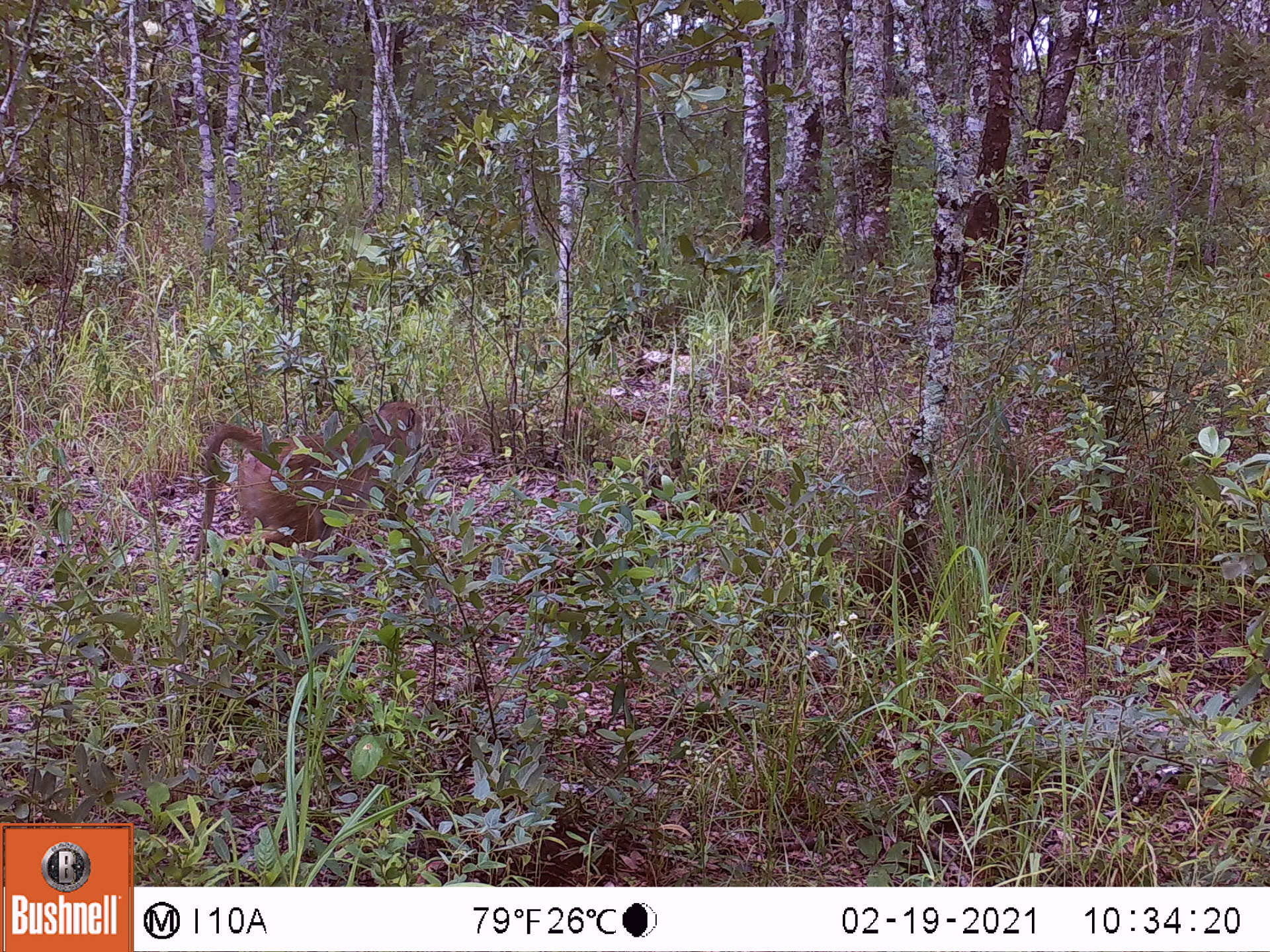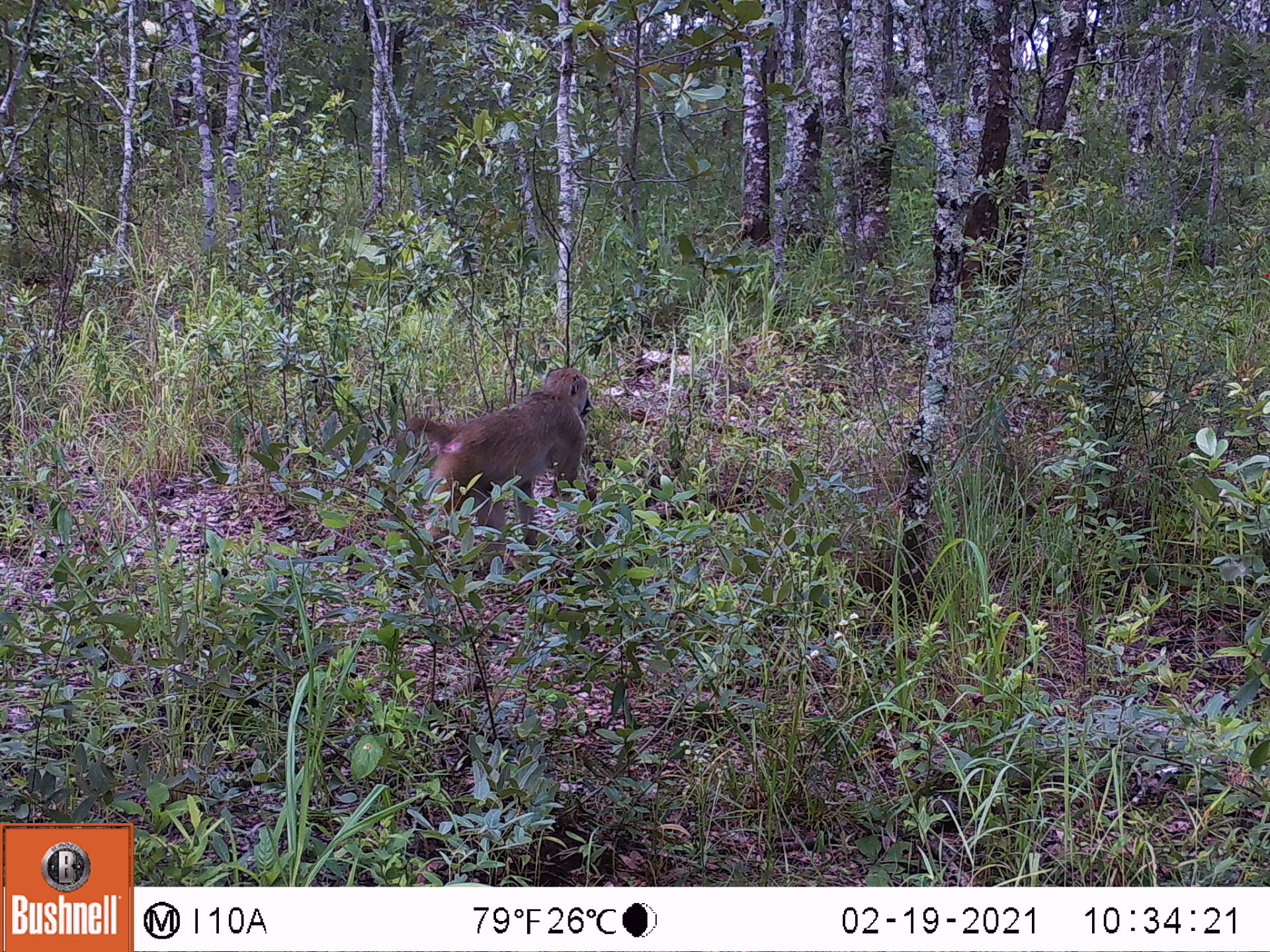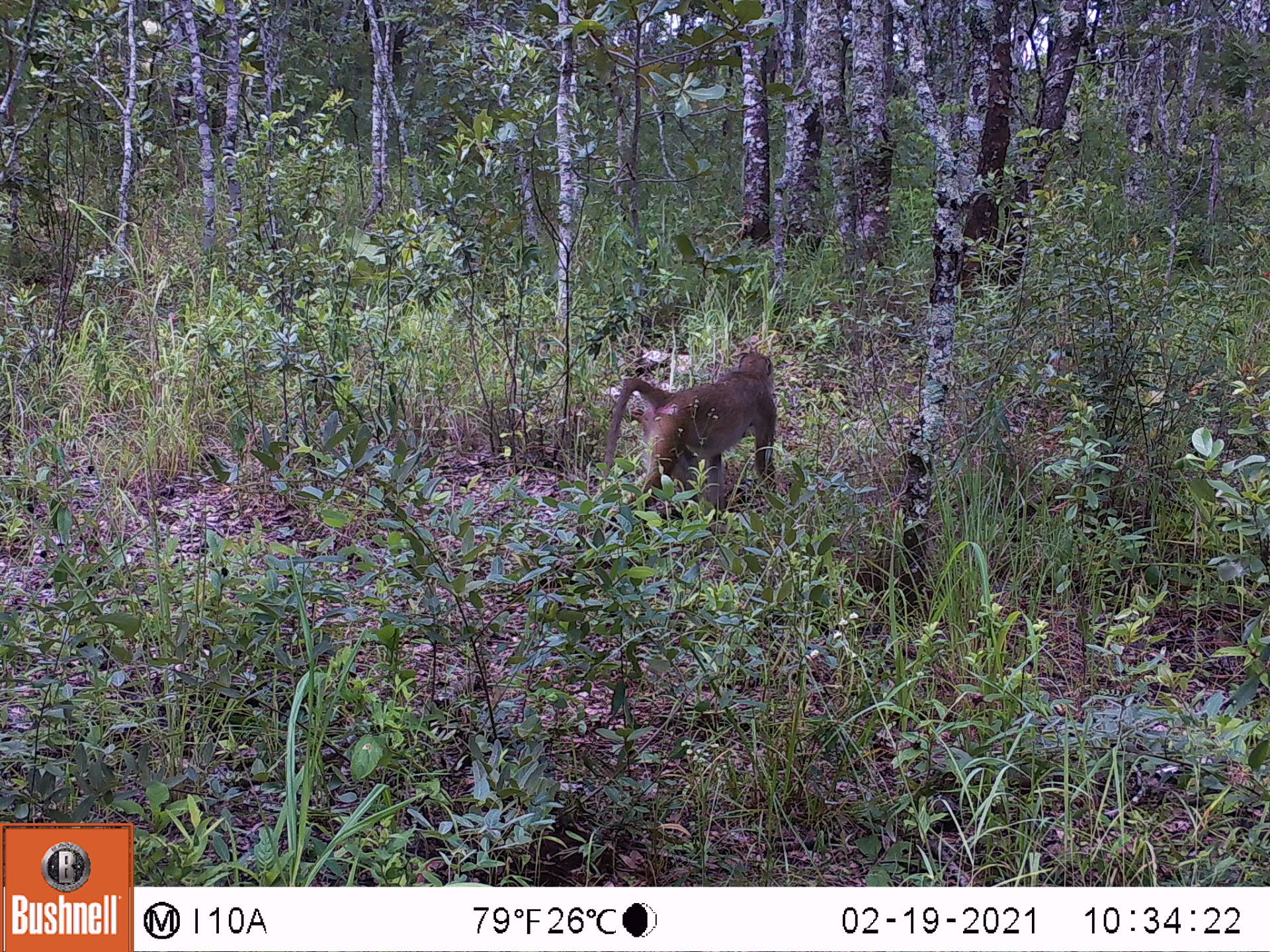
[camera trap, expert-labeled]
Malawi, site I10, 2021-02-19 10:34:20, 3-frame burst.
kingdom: Animalia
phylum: Chordata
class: Mammalia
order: Primates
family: Cercopithecidae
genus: Papio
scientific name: Papio cynocephalus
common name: yellow baboon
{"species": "yellow baboon (Papio cynocephalus)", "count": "1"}